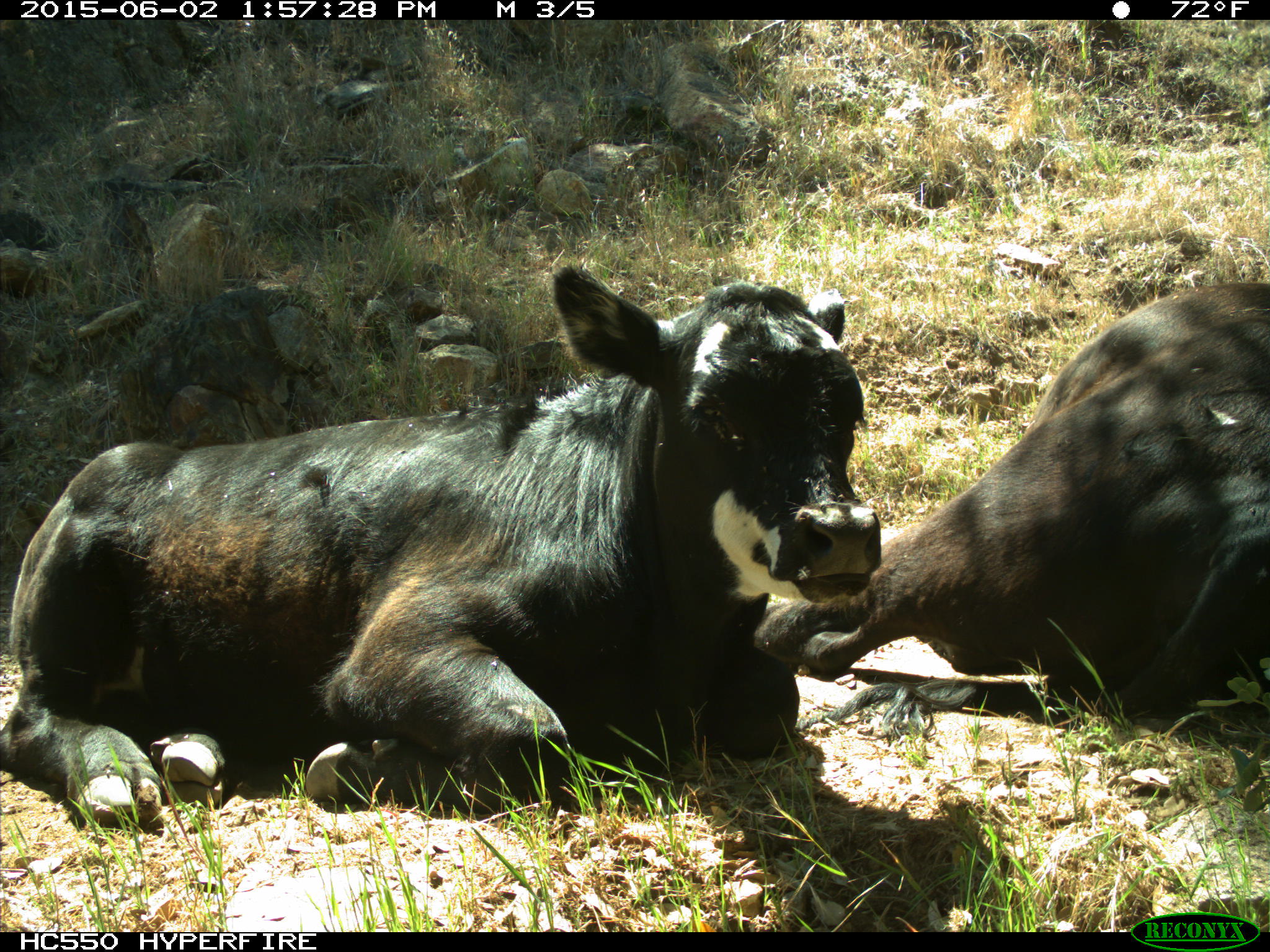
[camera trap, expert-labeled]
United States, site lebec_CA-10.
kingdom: Animalia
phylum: Chordata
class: Mammalia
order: Artiodactyla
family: Bovidae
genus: Bos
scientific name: Bos taurus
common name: domestic cow